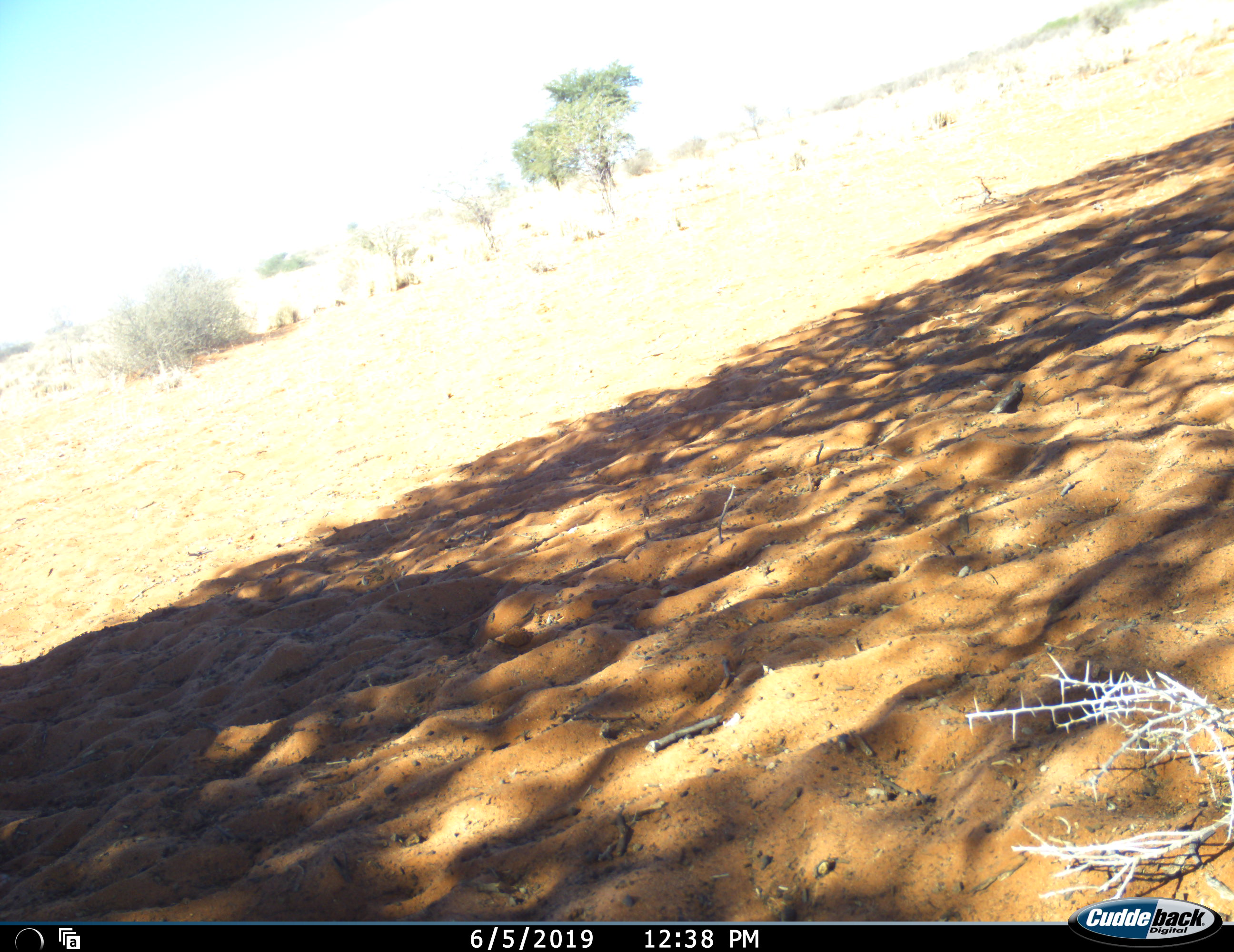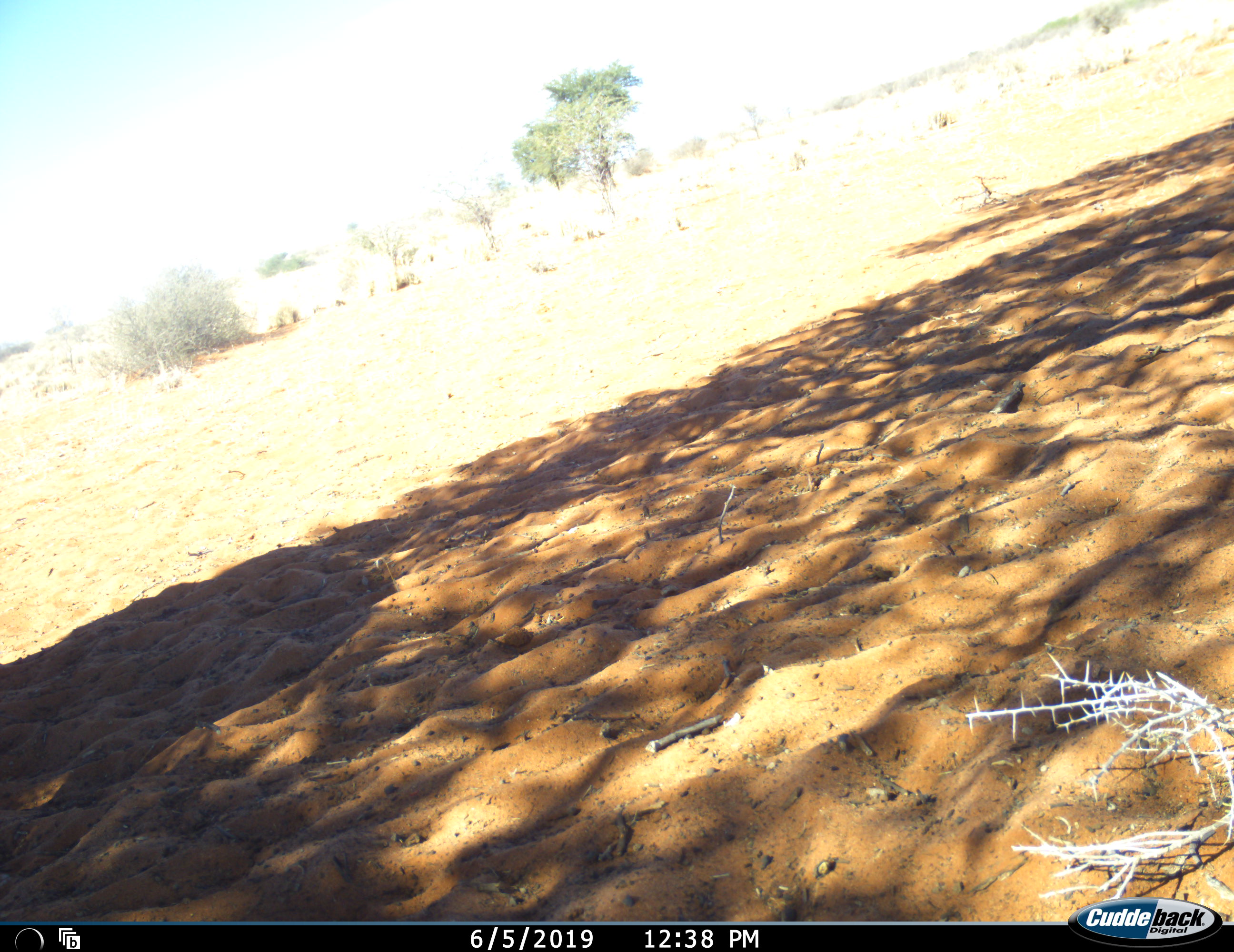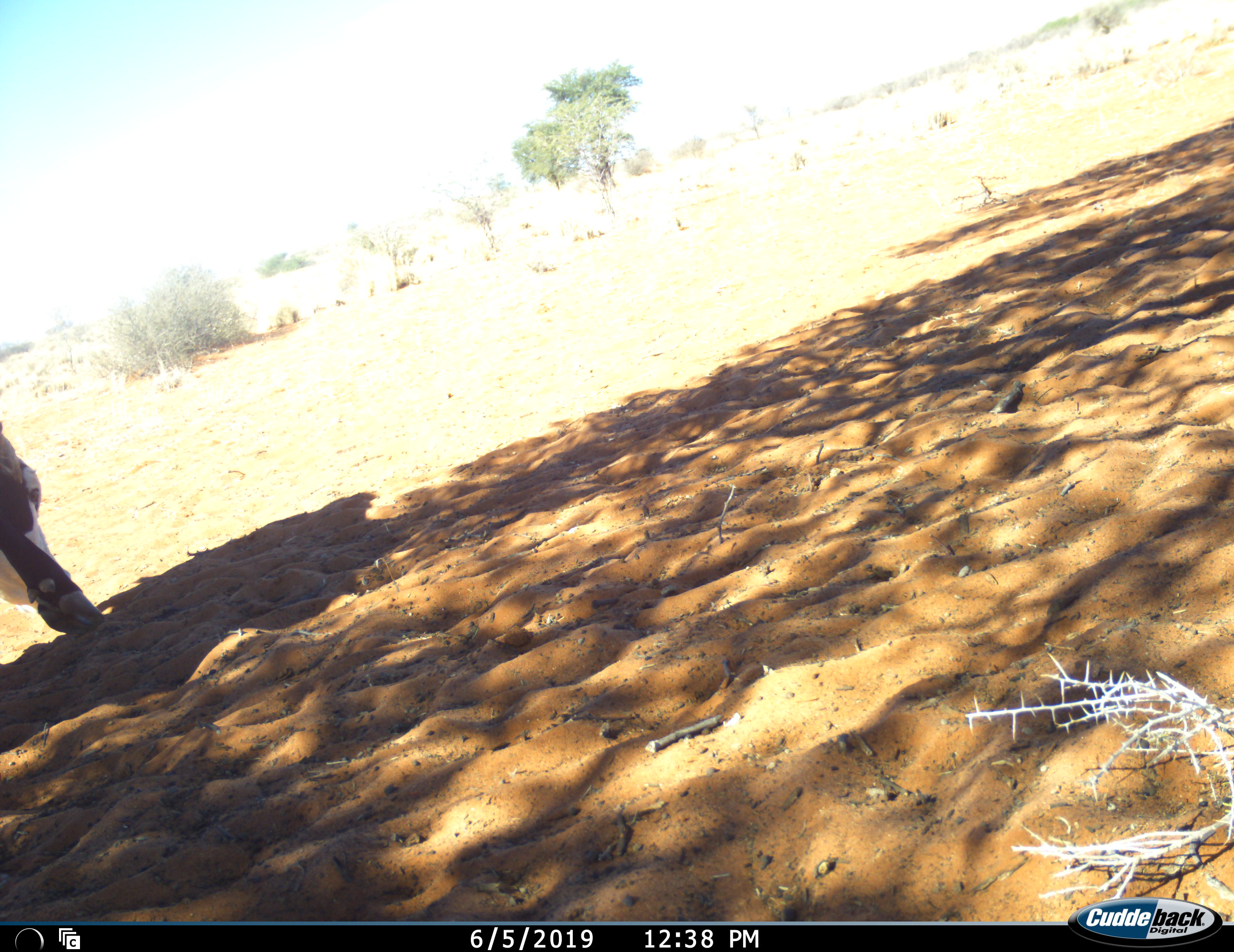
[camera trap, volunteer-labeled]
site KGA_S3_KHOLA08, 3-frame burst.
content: unidentified animal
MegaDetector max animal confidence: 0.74